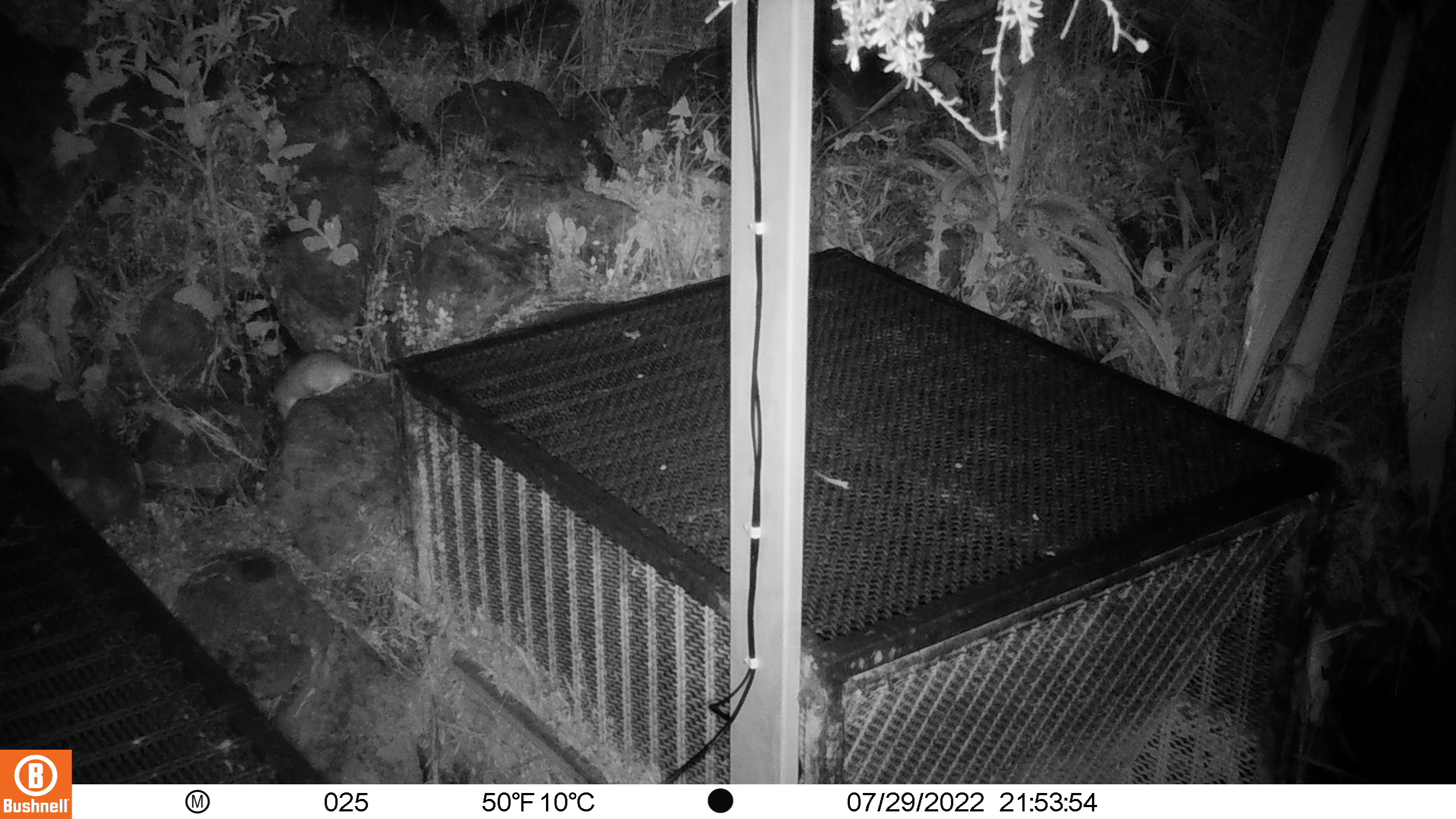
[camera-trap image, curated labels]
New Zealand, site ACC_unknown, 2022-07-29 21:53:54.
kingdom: Animalia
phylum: Chordata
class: Mammalia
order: Rodentia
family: Muridae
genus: Rattus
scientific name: Rattus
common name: rat